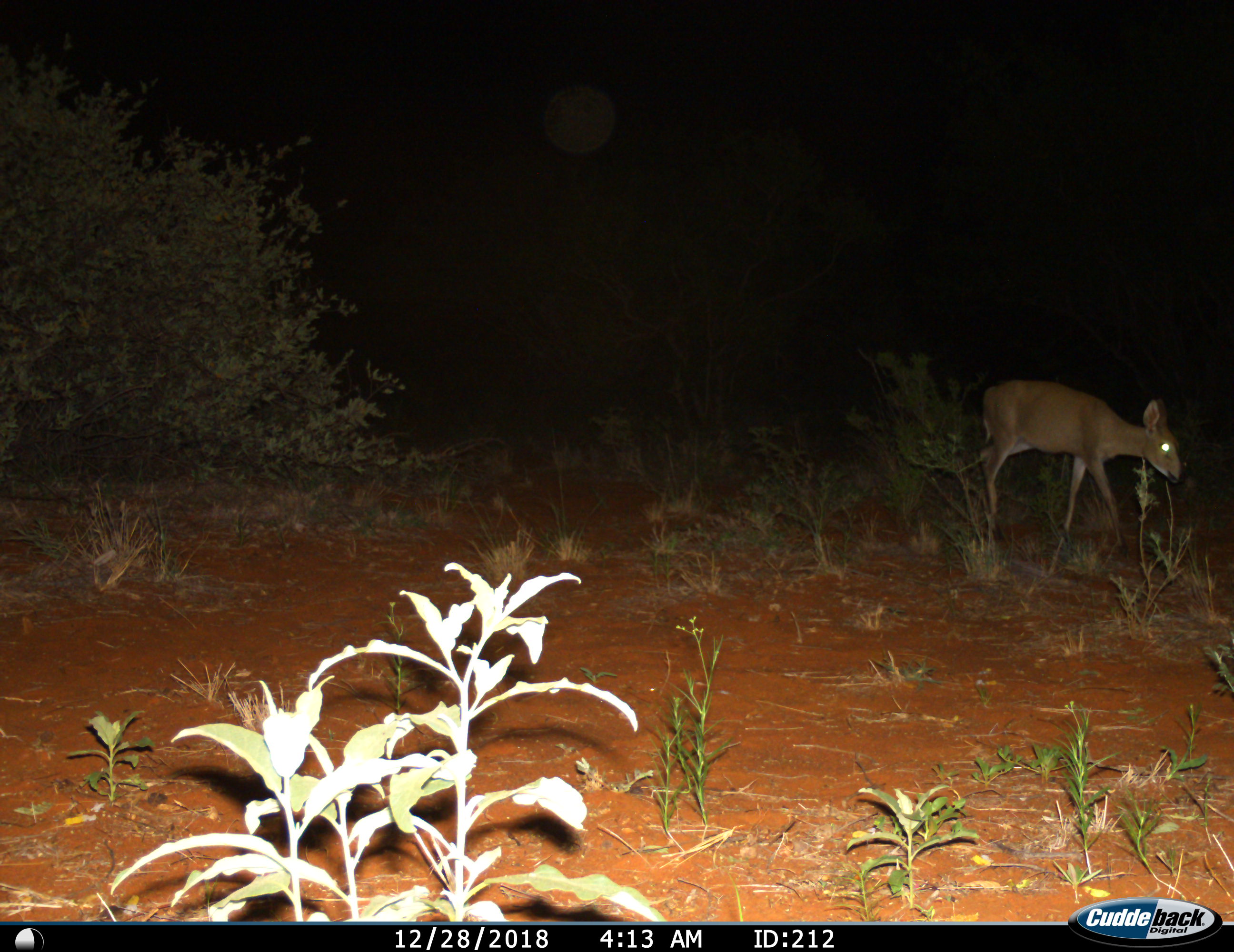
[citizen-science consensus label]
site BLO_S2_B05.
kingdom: Animalia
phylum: Chordata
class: Mammalia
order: Artiodactyla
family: Bovidae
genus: Sylvicapra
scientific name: Sylvicapra grimmia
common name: common duiker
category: duikercommongrey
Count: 1.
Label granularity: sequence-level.